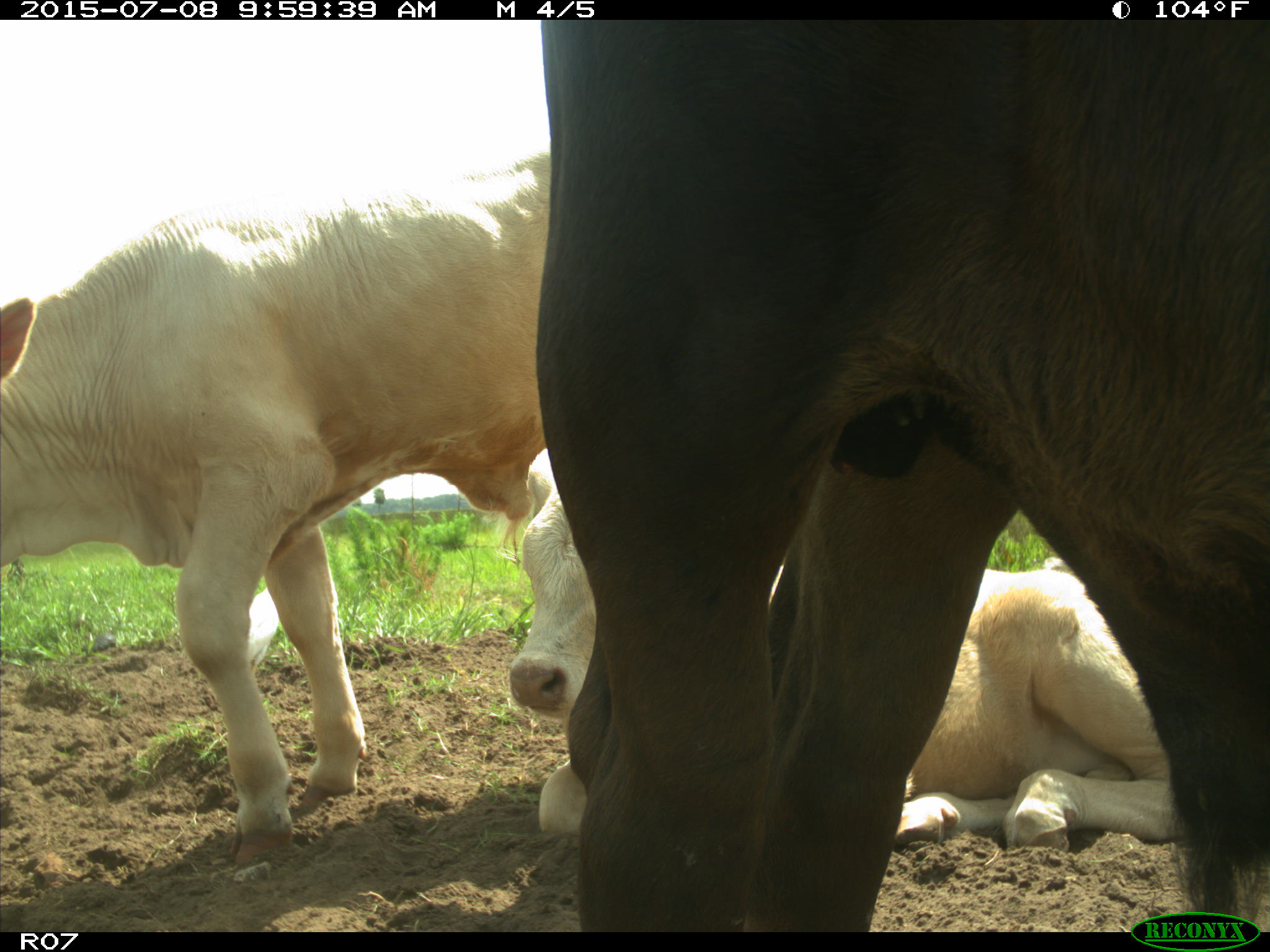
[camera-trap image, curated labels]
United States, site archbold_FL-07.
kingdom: Animalia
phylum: Chordata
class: Mammalia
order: Artiodactyla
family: Bovidae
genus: Bos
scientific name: Bos taurus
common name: domestic cow